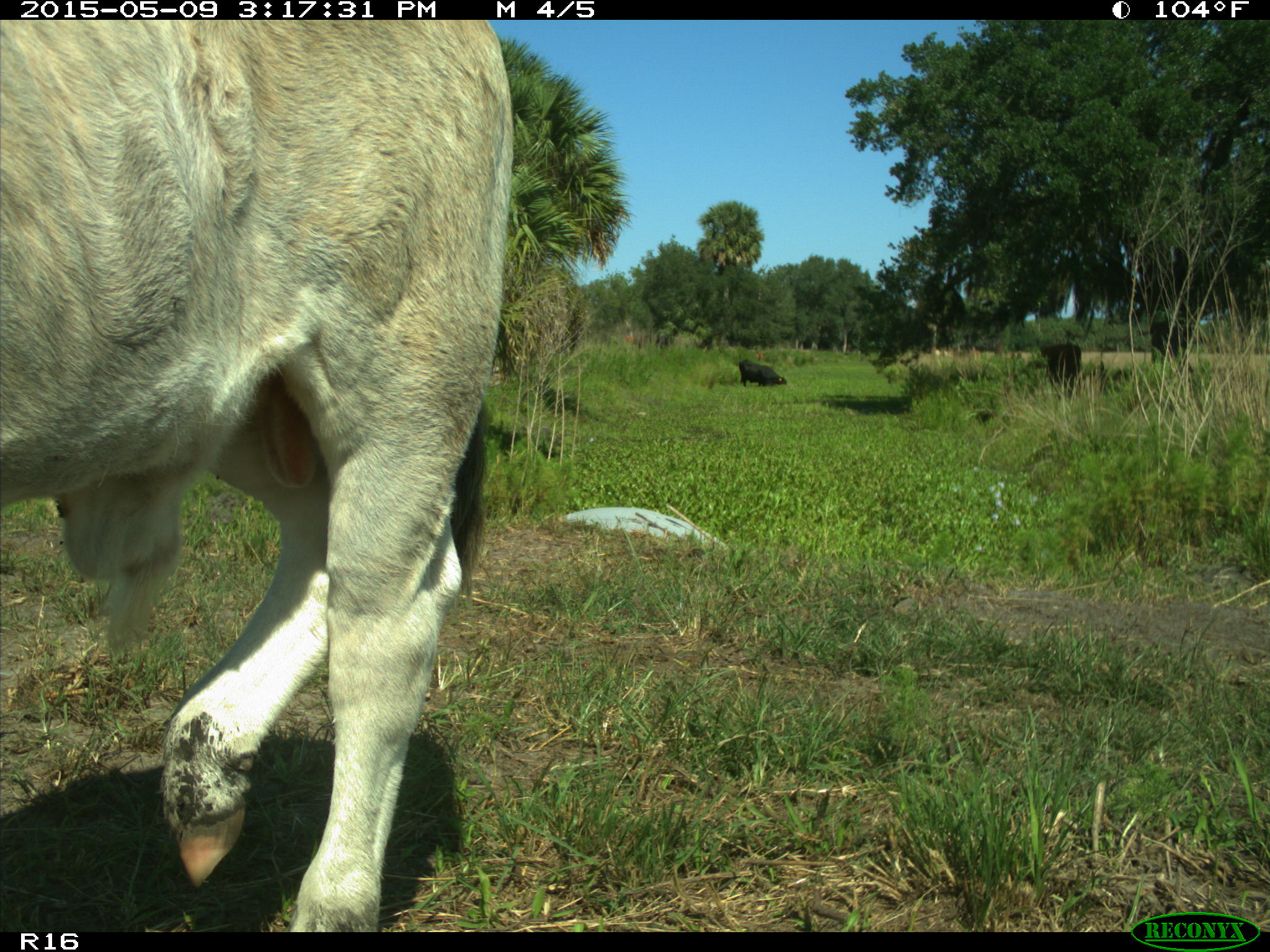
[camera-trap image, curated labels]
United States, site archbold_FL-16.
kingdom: Animalia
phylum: Chordata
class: Mammalia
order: Artiodactyla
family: Bovidae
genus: Bos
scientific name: Bos taurus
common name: domestic cow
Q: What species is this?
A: Bos taurus (domestic cow).